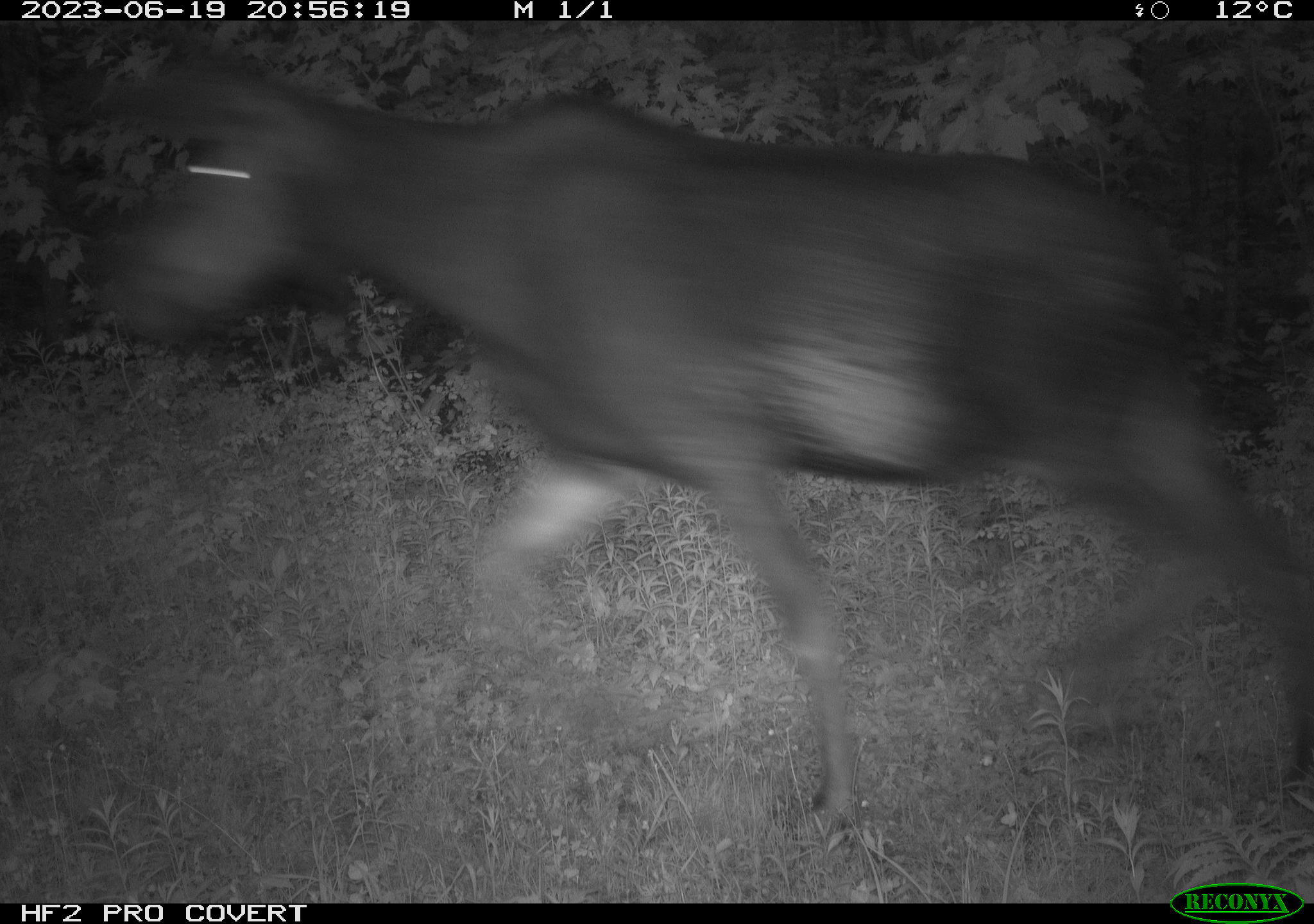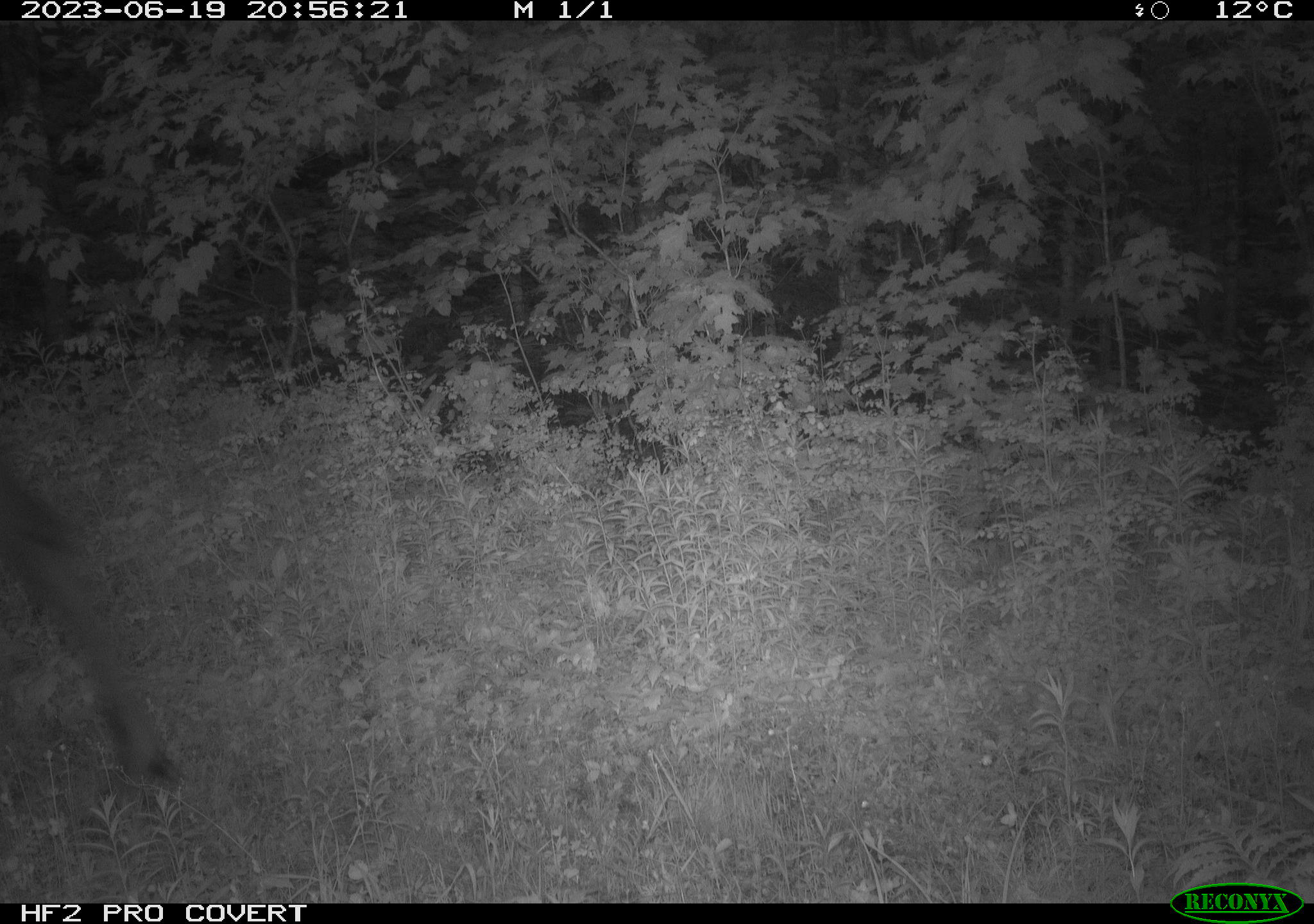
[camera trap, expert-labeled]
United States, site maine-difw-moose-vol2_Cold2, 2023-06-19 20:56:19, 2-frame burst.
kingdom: Animalia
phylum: Chordata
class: Mammalia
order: Artiodactyla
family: Cervidae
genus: Alces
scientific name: Alces alces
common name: moose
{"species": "moose (Alces alces)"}